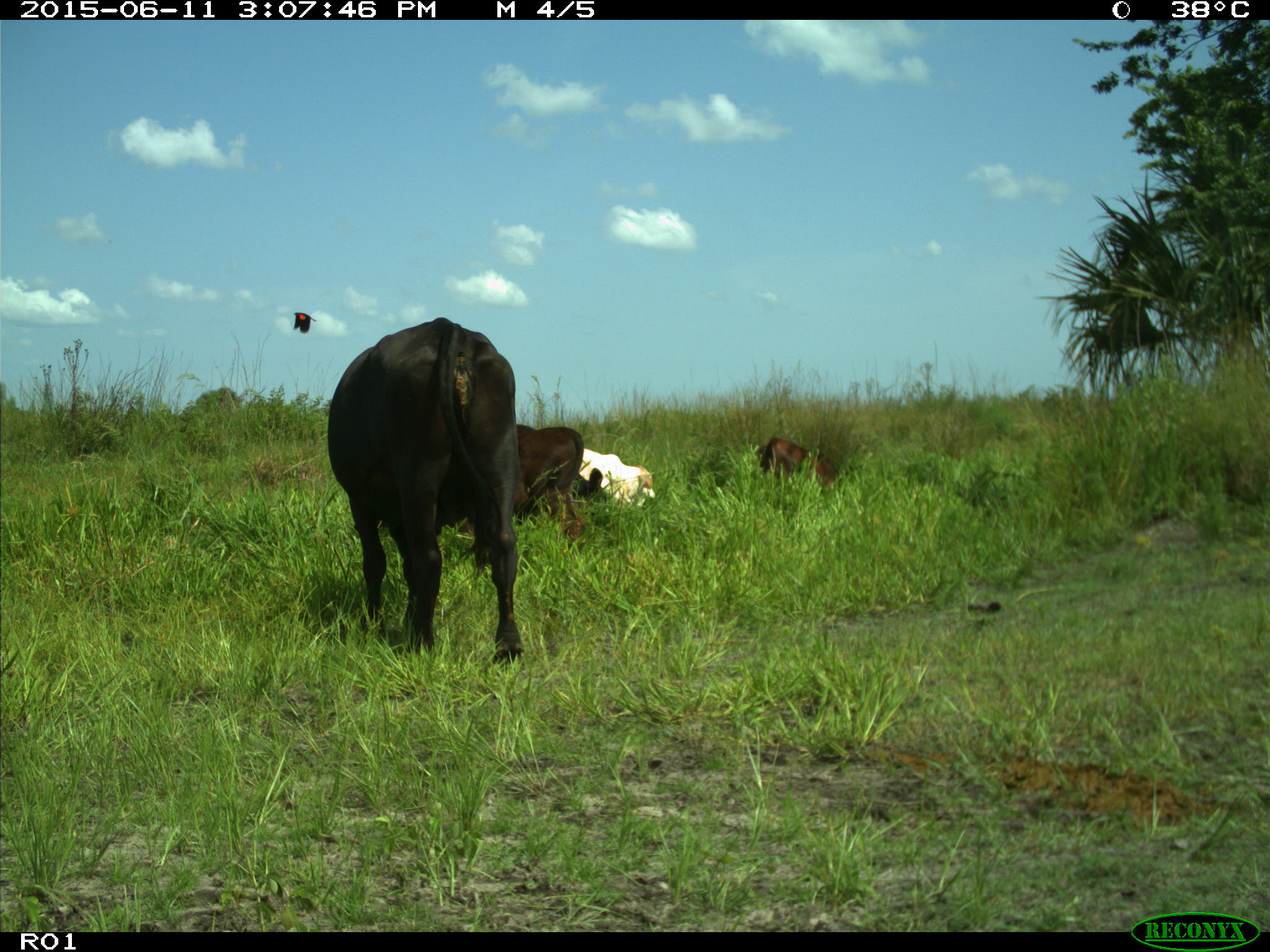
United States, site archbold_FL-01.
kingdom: Animalia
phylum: Chordata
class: Mammalia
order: Artiodactyla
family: Bovidae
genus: Bos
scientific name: Bos taurus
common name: domestic cow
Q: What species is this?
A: Bos taurus (domestic cow).